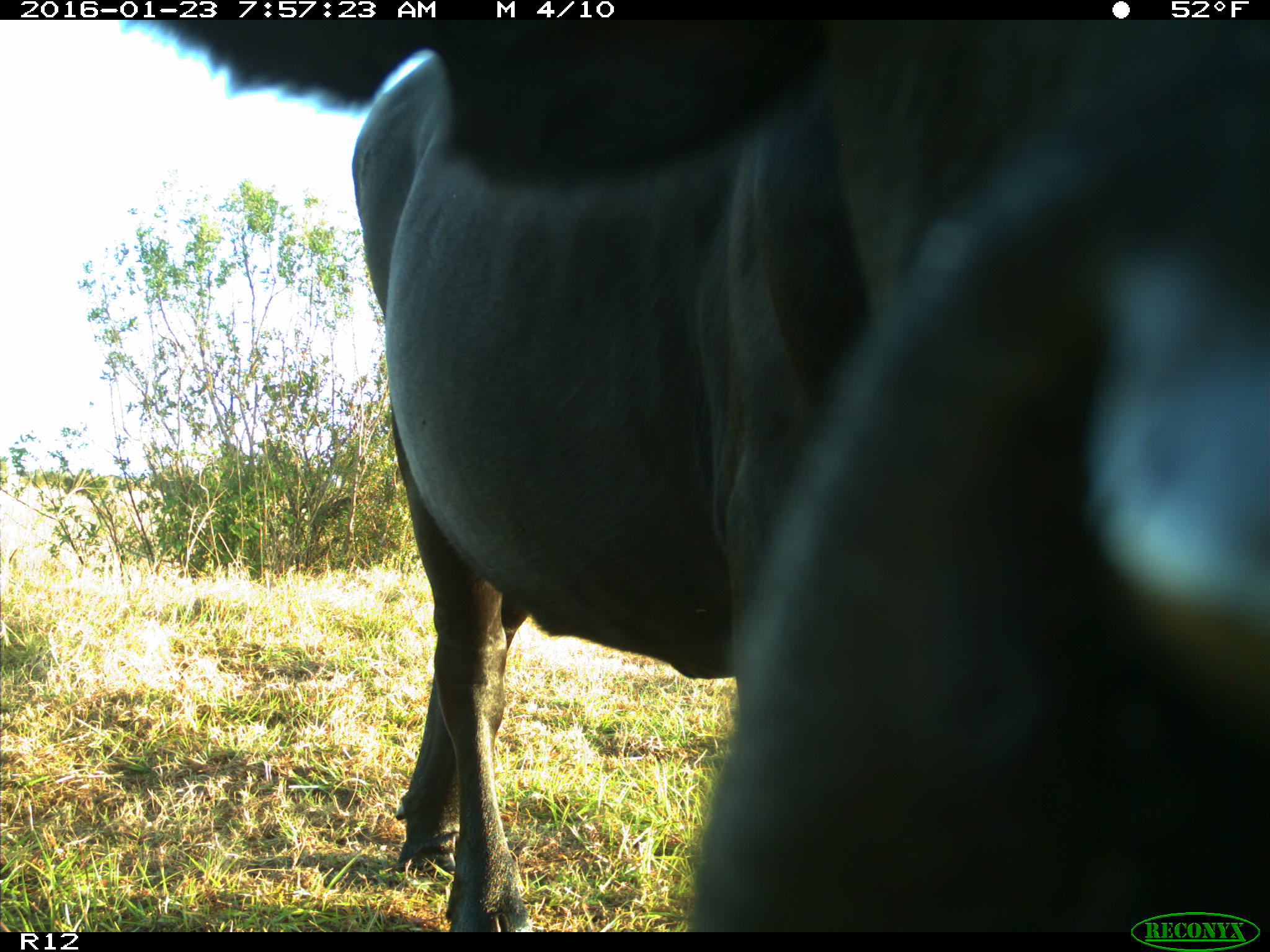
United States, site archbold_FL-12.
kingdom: Animalia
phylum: Chordata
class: Mammalia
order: Artiodactyla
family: Bovidae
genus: Bos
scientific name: Bos taurus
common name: domestic cow